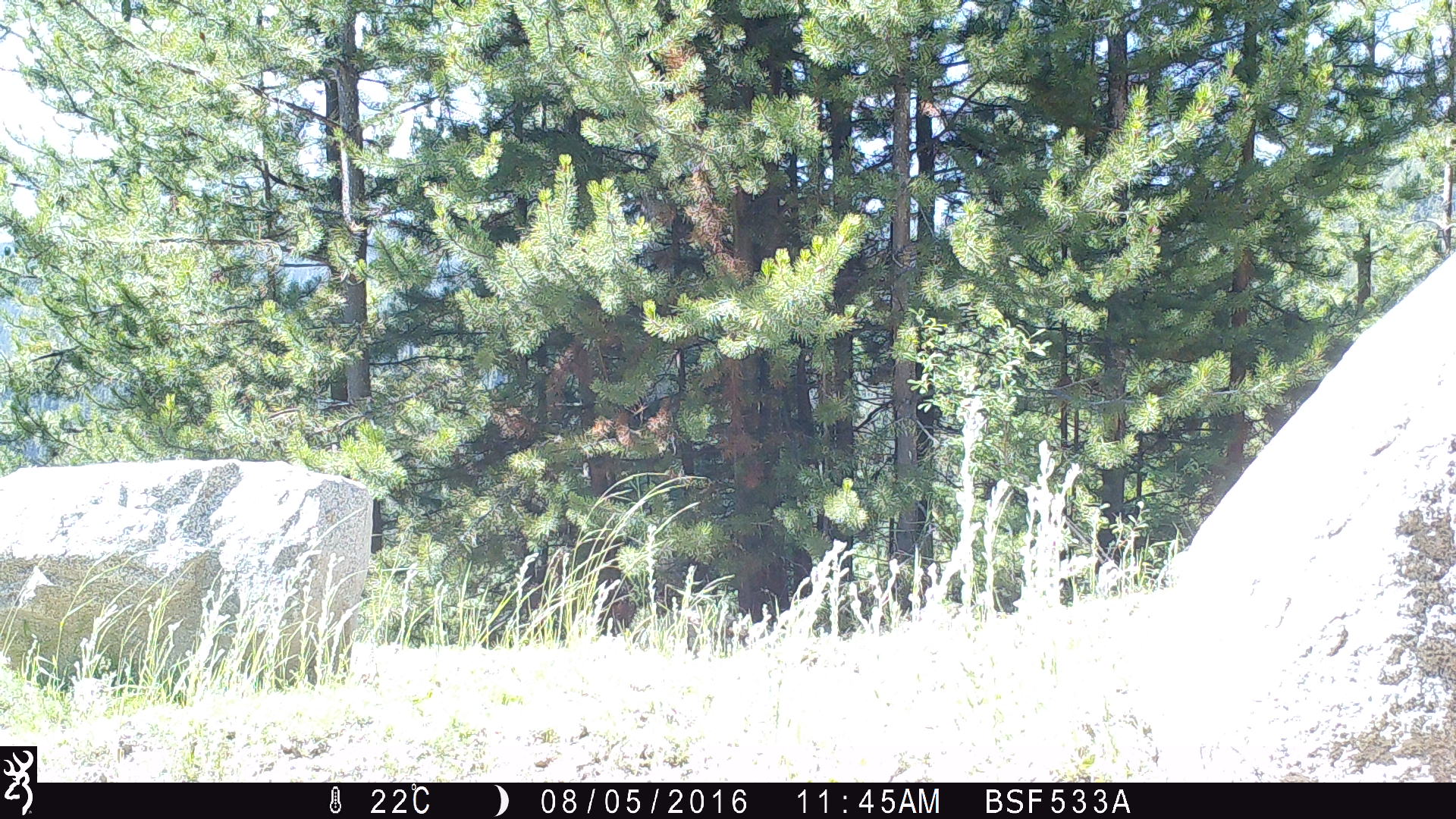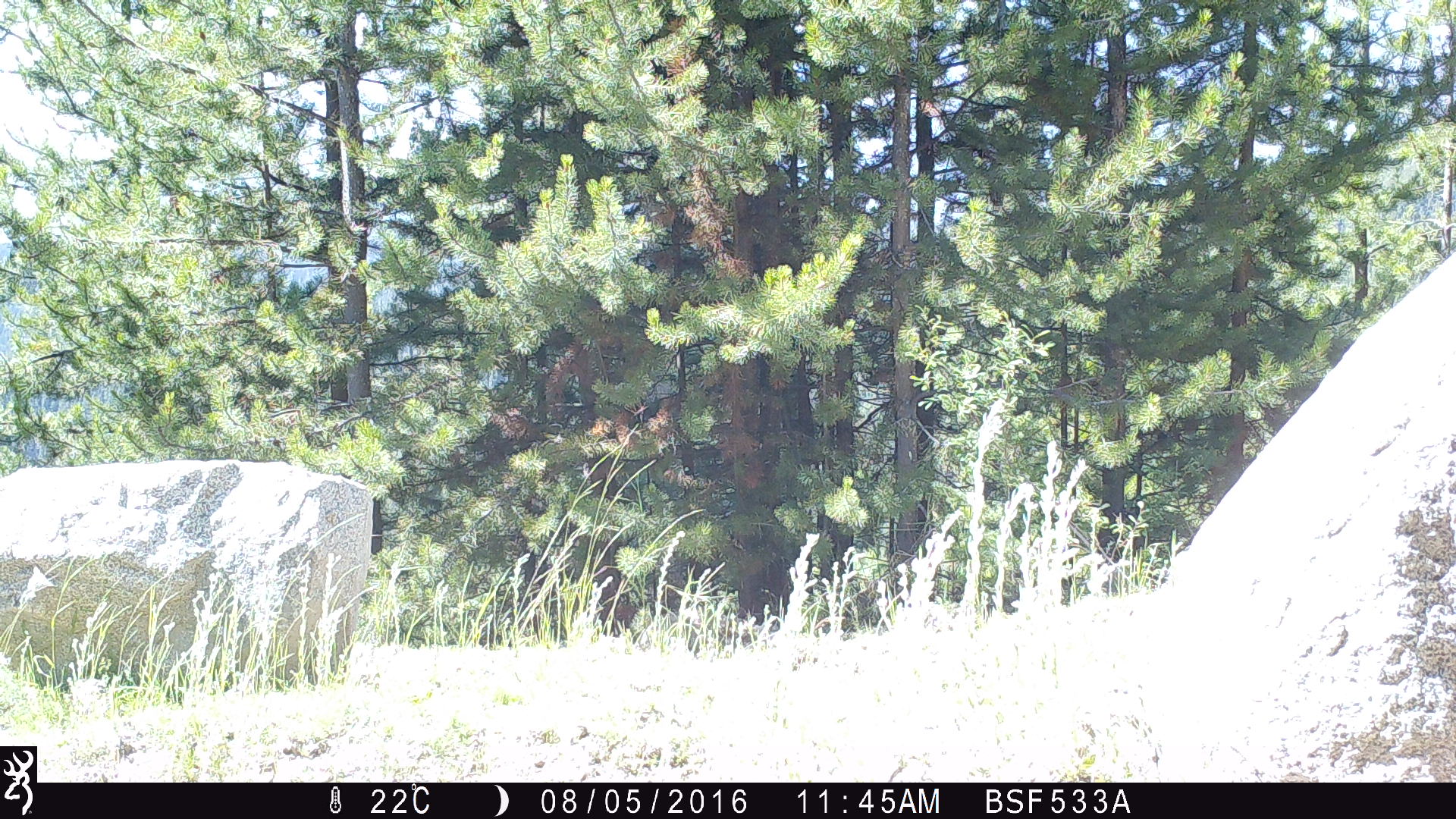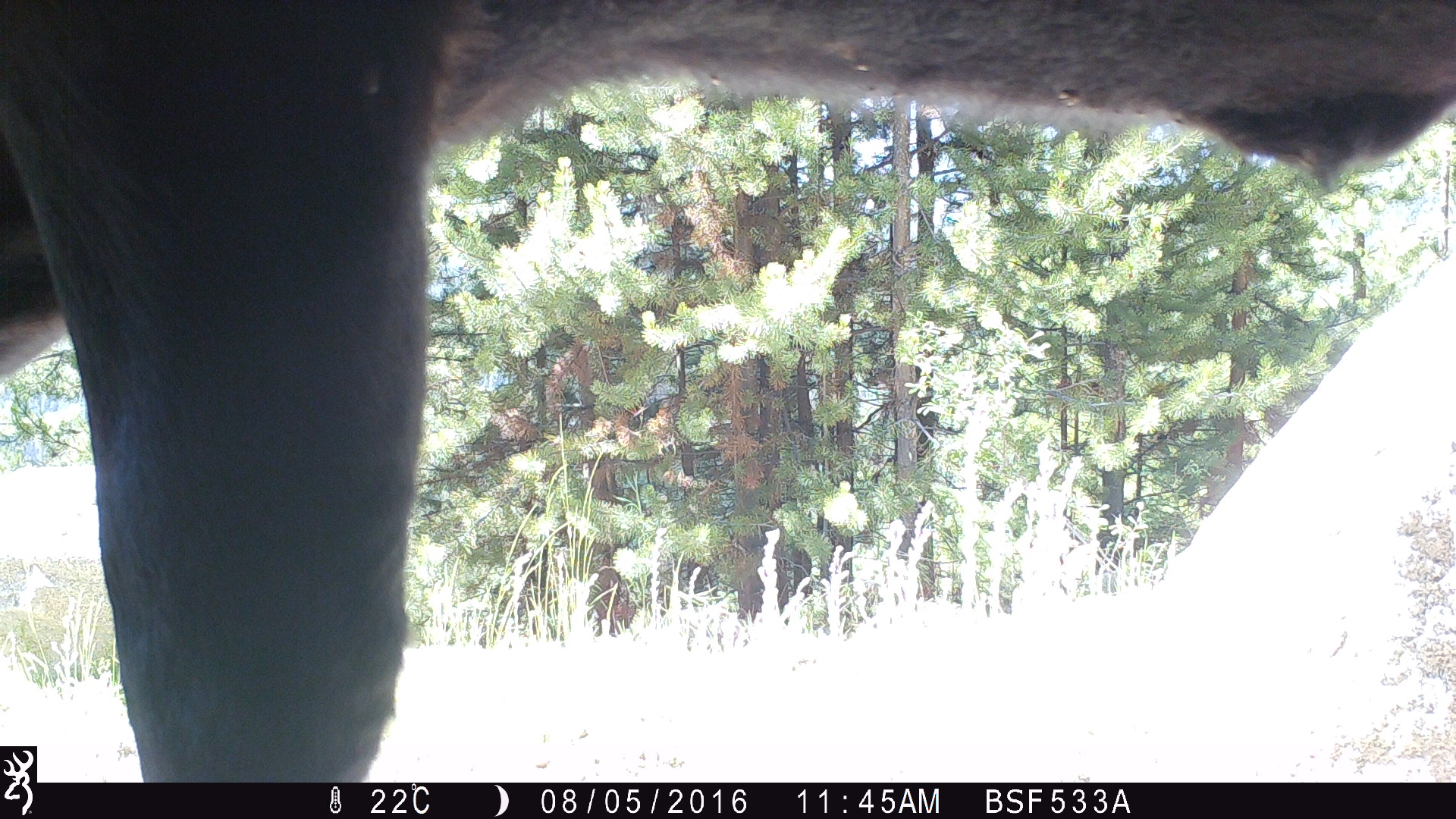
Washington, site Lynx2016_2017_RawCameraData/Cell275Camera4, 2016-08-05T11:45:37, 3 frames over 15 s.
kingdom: Animalia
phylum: Chordata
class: Mammalia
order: Artiodactyla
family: Bovidae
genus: Bos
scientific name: Bos taurus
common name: domestic cattle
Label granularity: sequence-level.